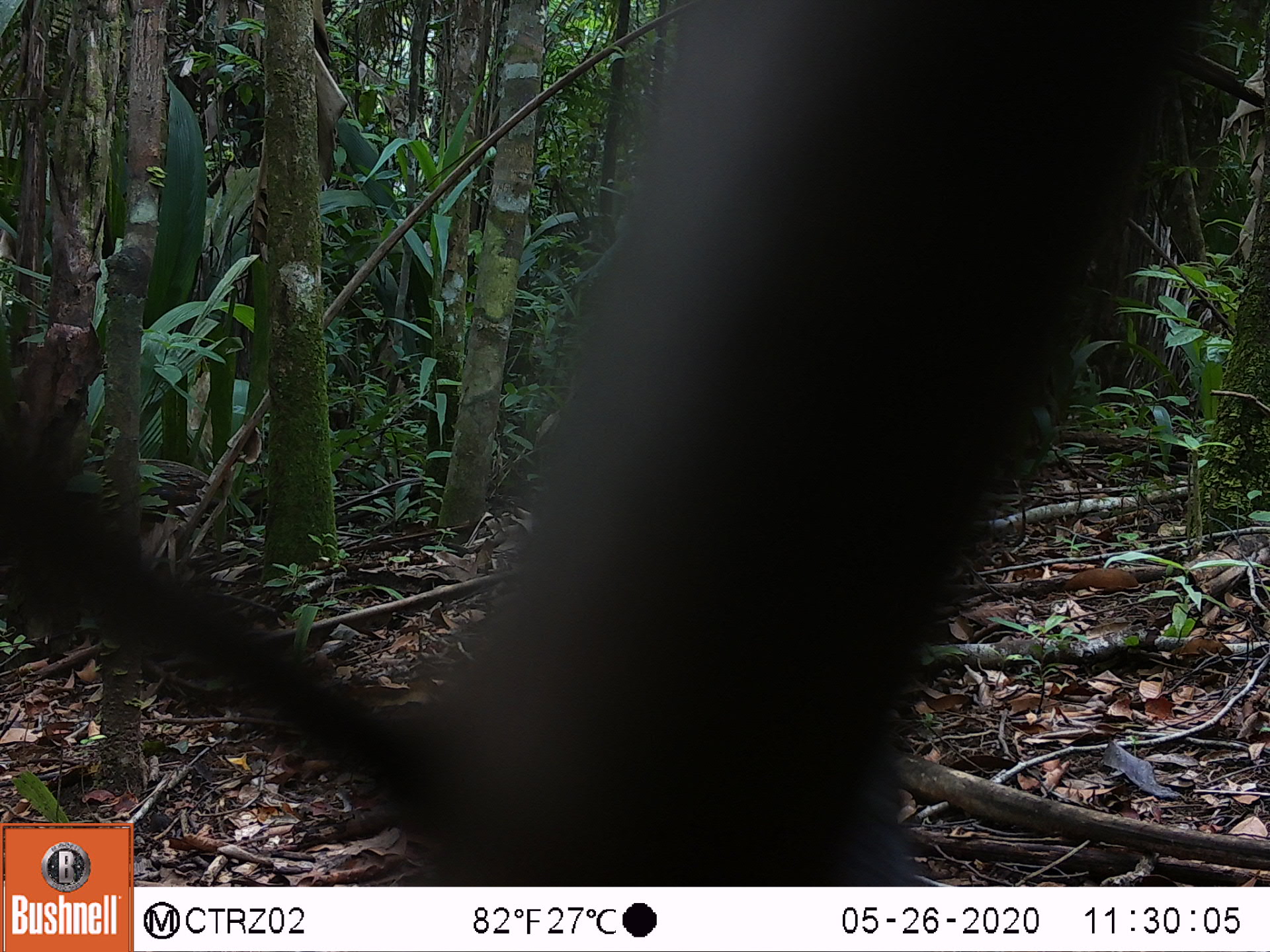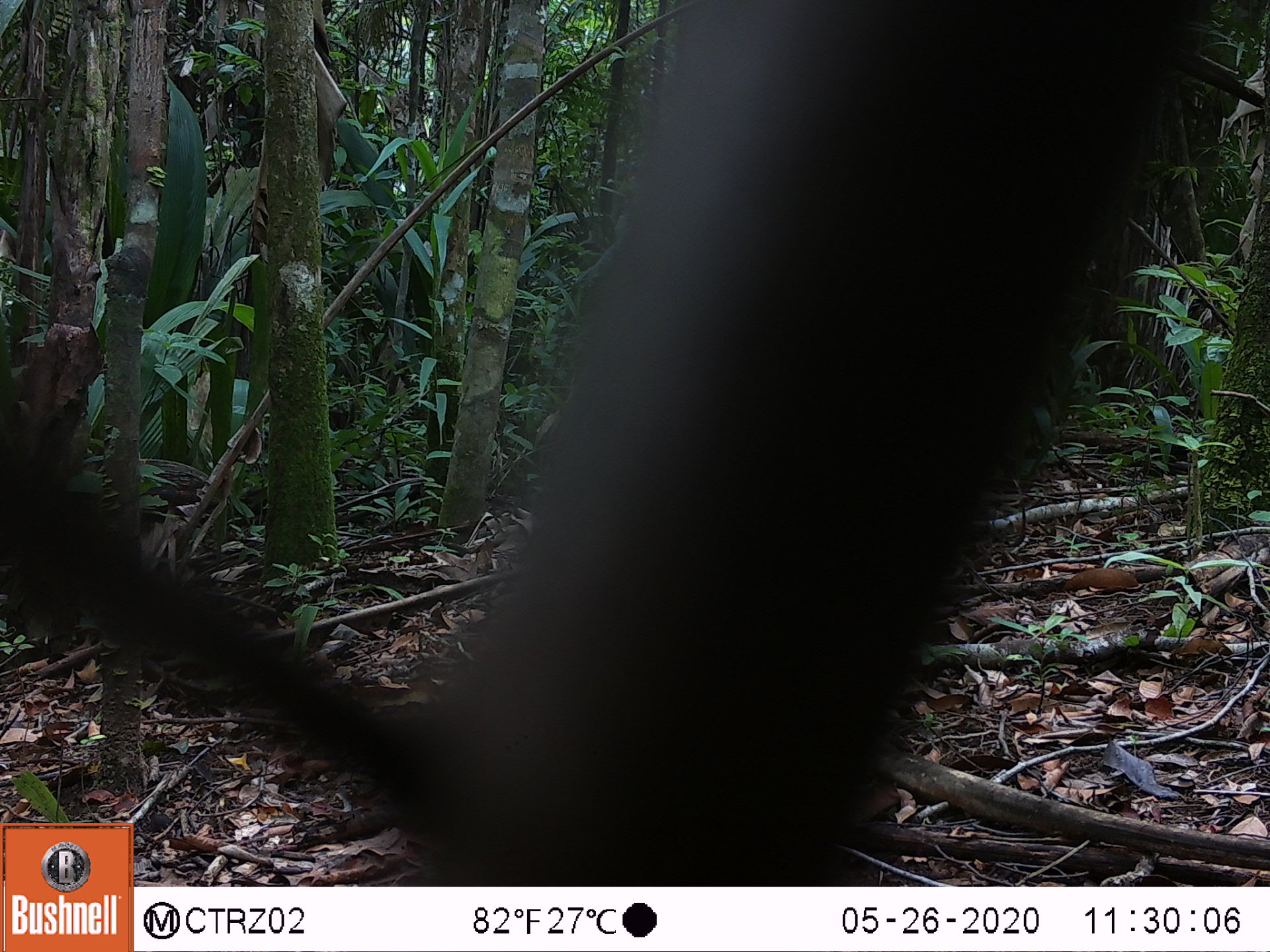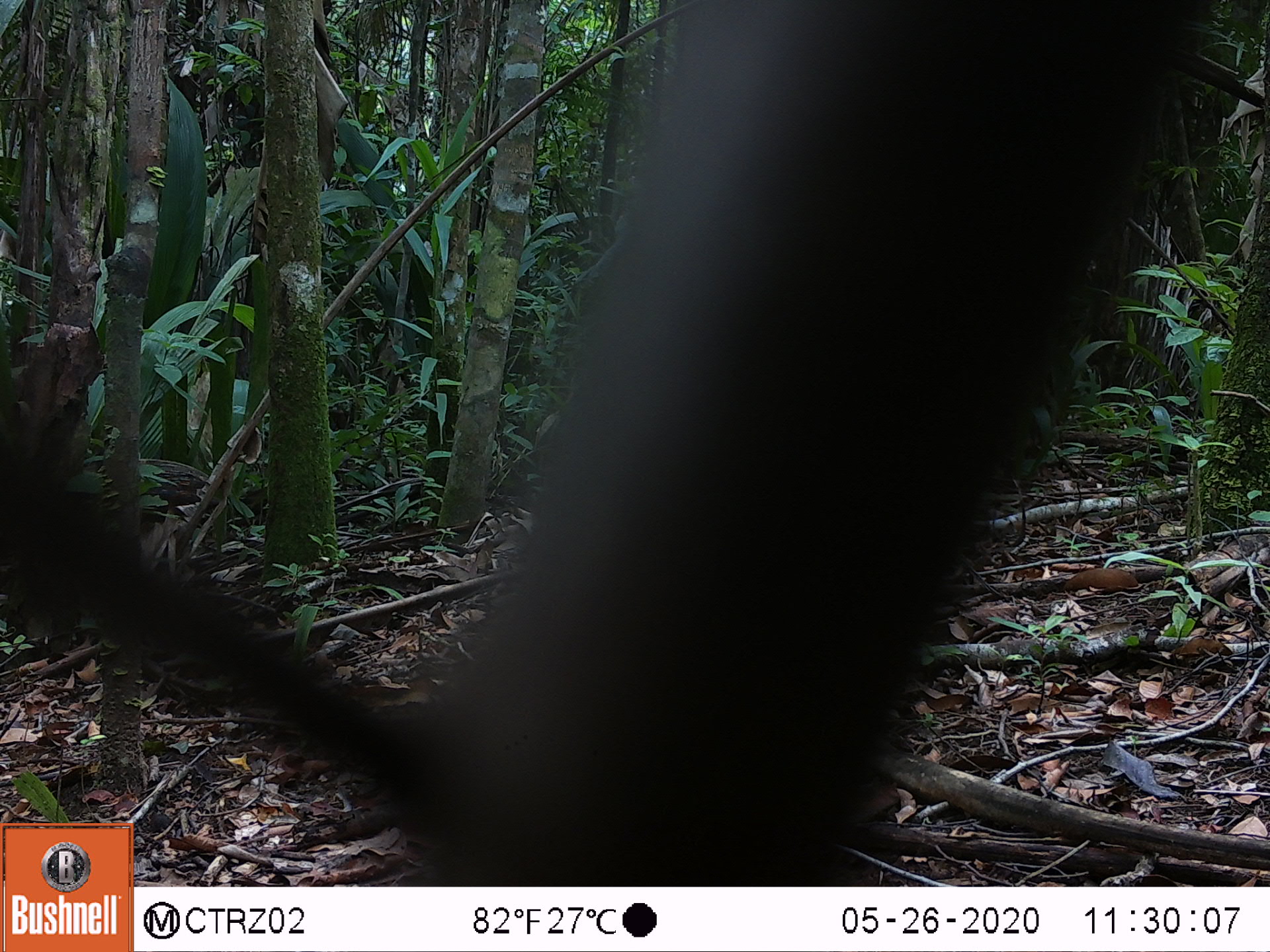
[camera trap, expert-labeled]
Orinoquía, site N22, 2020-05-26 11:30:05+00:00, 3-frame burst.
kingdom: Animalia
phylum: Chordata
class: Mammalia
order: Rodentia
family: Dasyproctidae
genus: Dasyprocta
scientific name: Dasyprocta fuliginosa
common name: black agouti